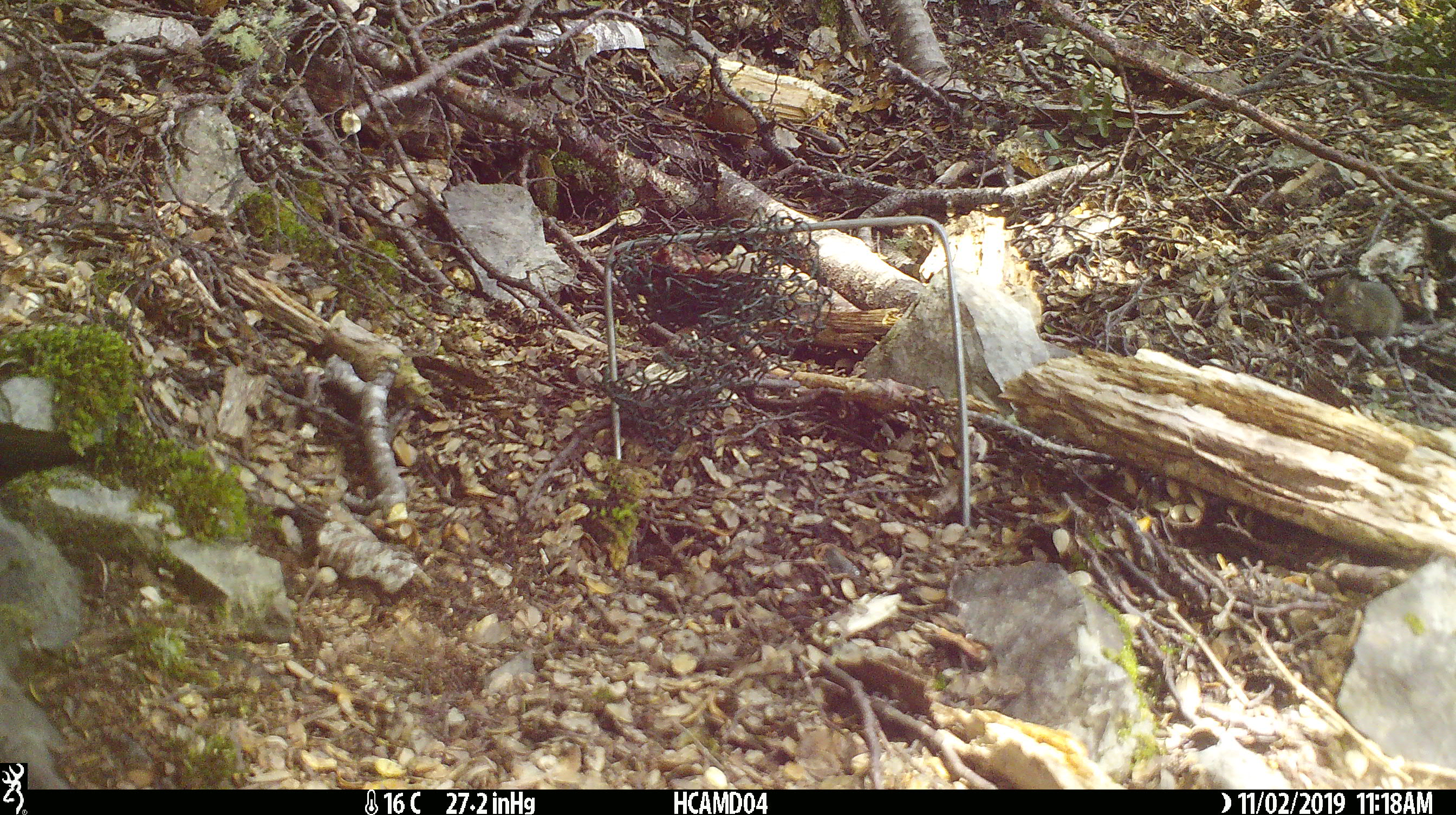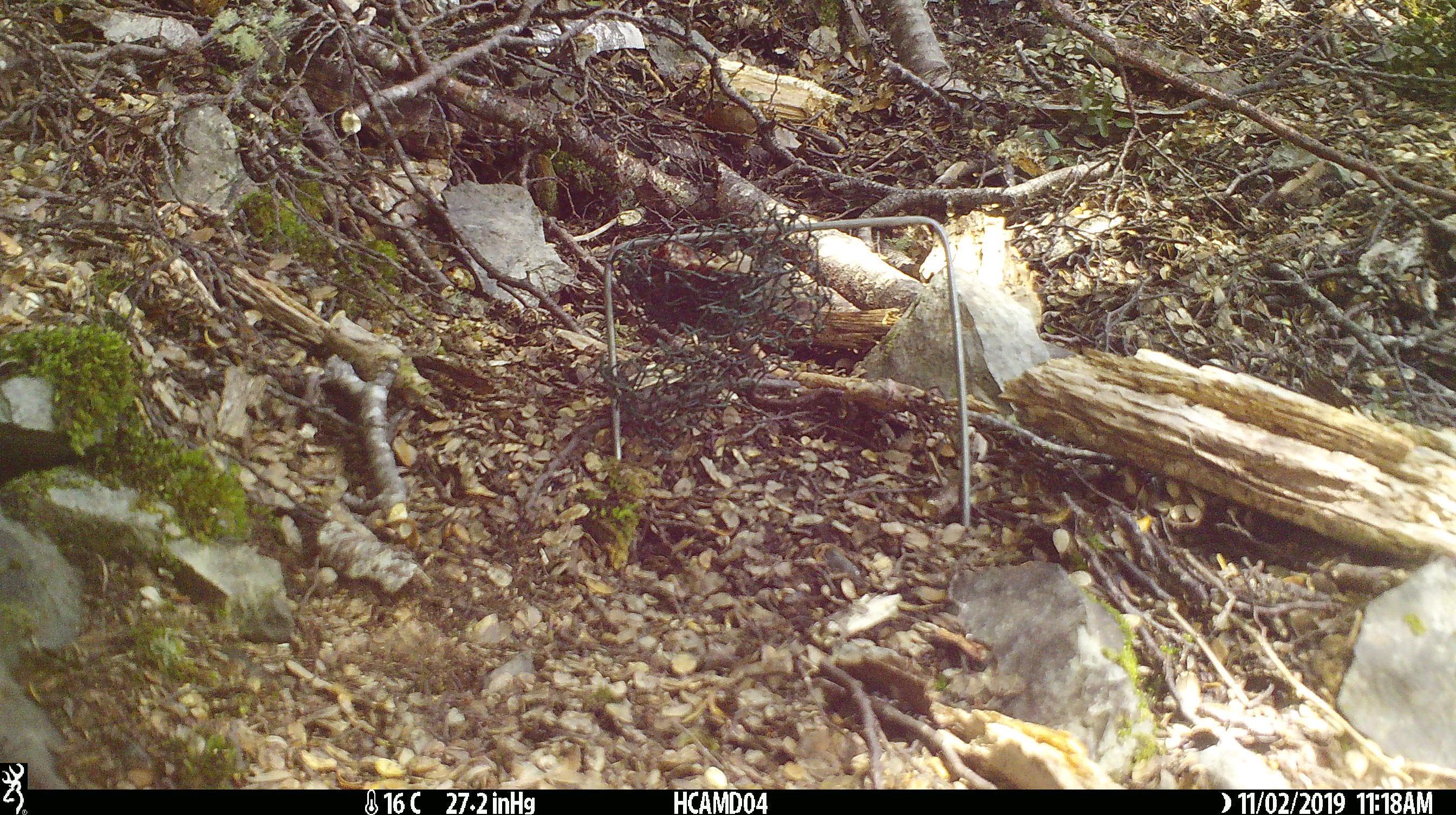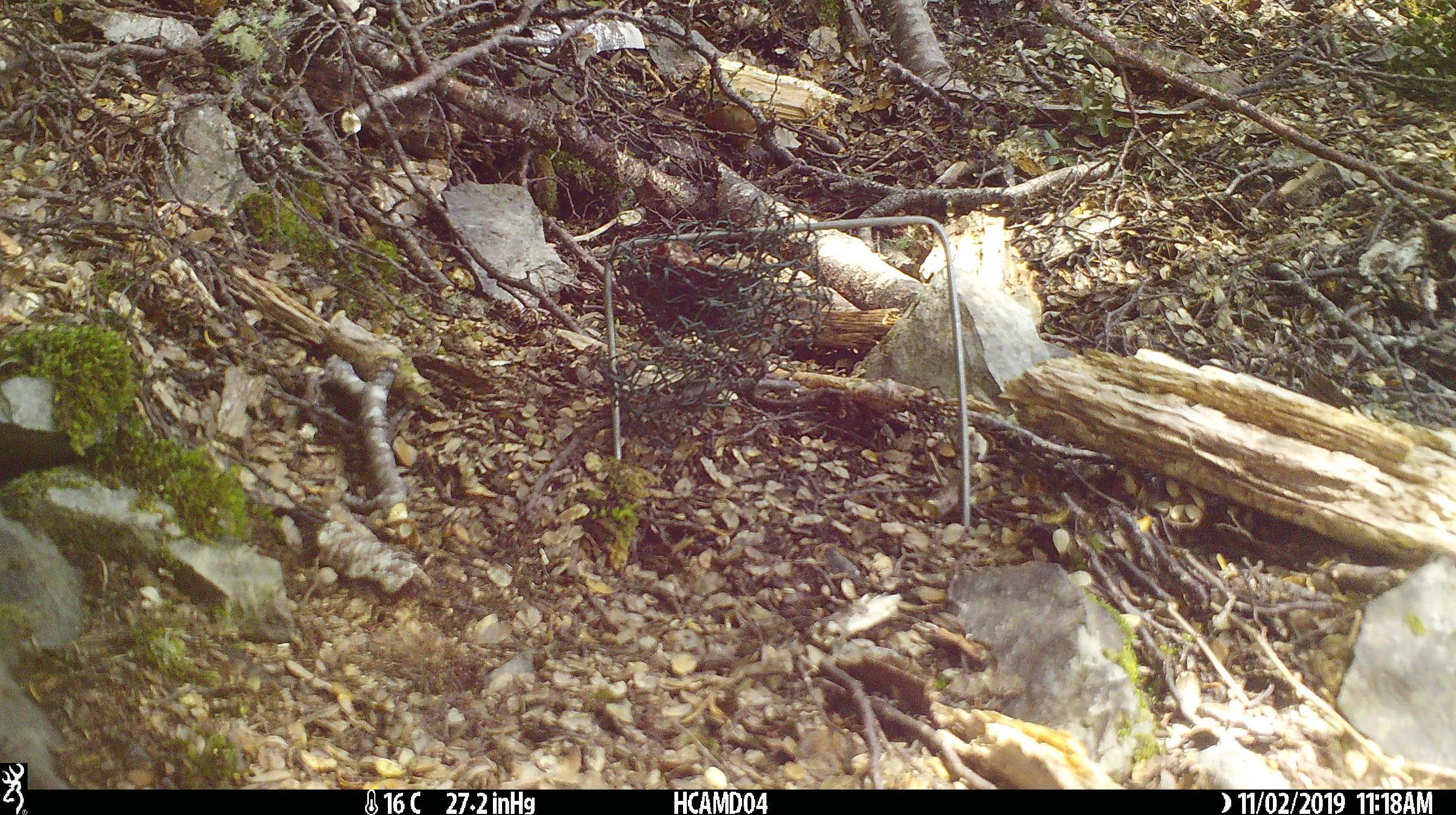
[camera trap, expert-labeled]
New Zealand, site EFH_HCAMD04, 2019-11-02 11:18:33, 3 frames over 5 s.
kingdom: Animalia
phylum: Chordata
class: Mammalia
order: Rodentia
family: Muridae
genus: Mus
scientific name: Mus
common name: mouse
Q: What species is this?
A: Mouse (Mus).